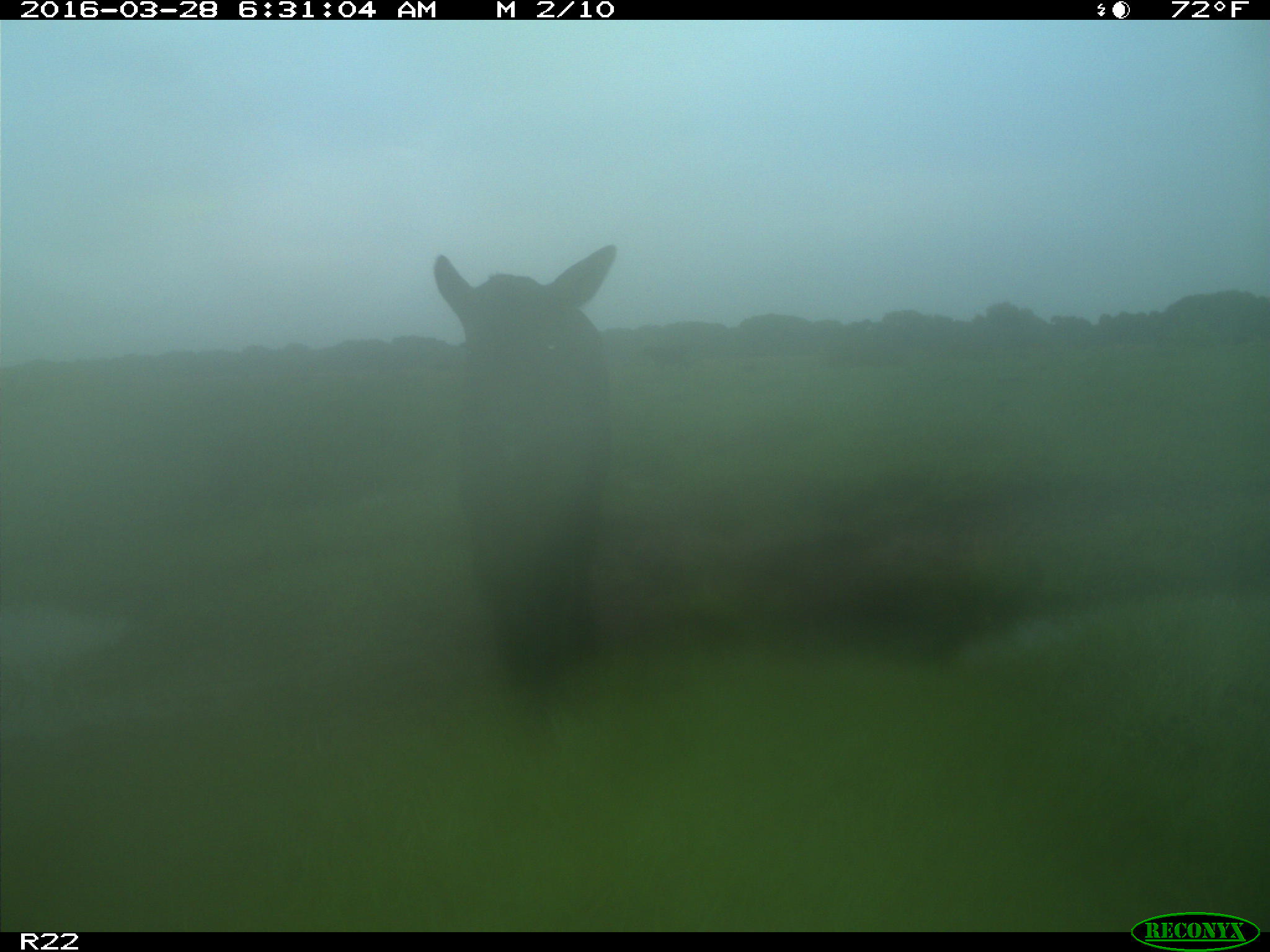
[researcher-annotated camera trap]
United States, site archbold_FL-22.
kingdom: Animalia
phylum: Chordata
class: Mammalia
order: Artiodactyla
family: Bovidae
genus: Bos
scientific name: Bos taurus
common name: domestic cow